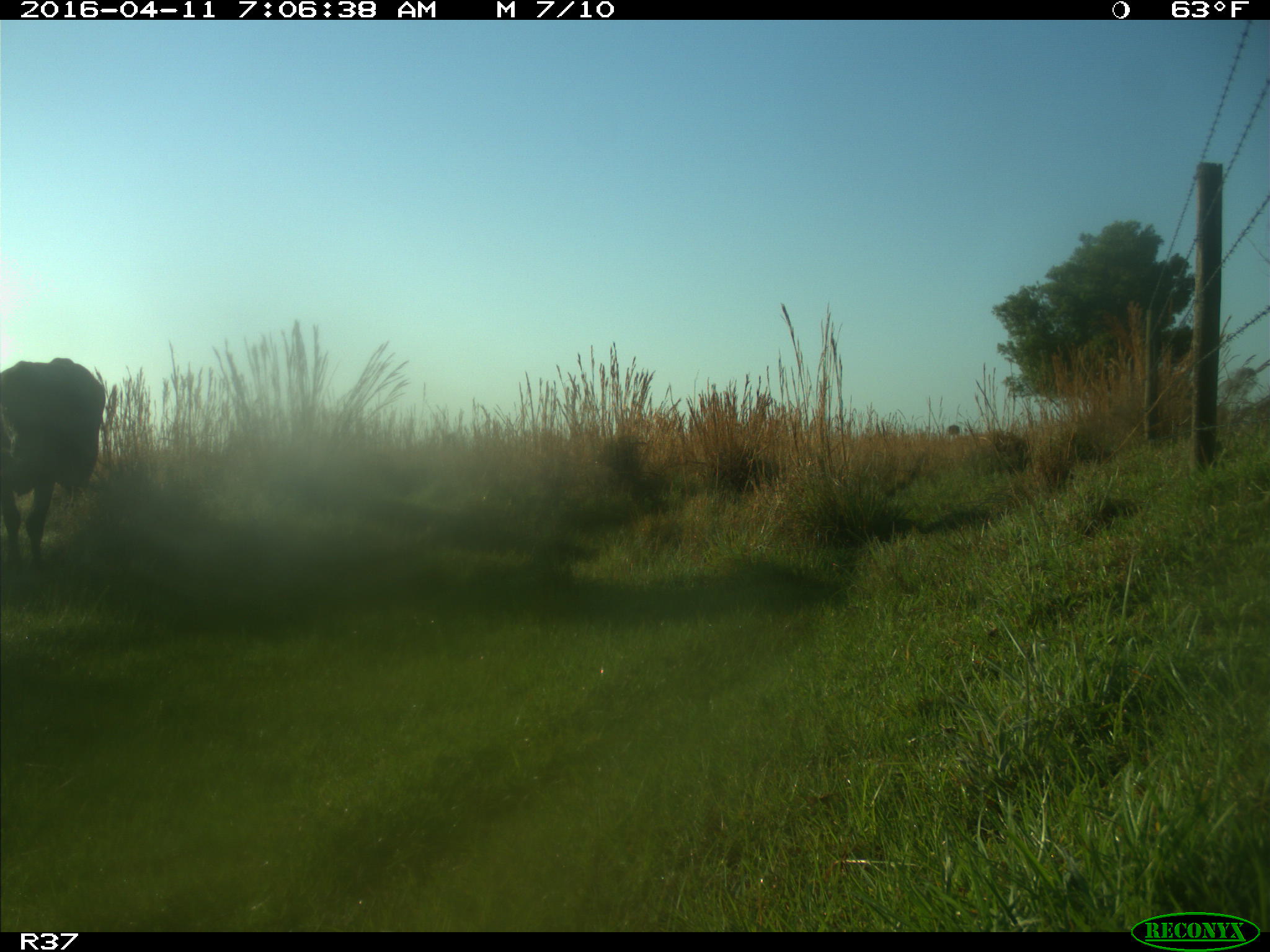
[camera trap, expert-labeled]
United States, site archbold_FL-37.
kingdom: Animalia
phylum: Chordata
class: Mammalia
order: Artiodactyla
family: Bovidae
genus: Bos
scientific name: Bos taurus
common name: domestic cow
Bos taurus (domestic cow).